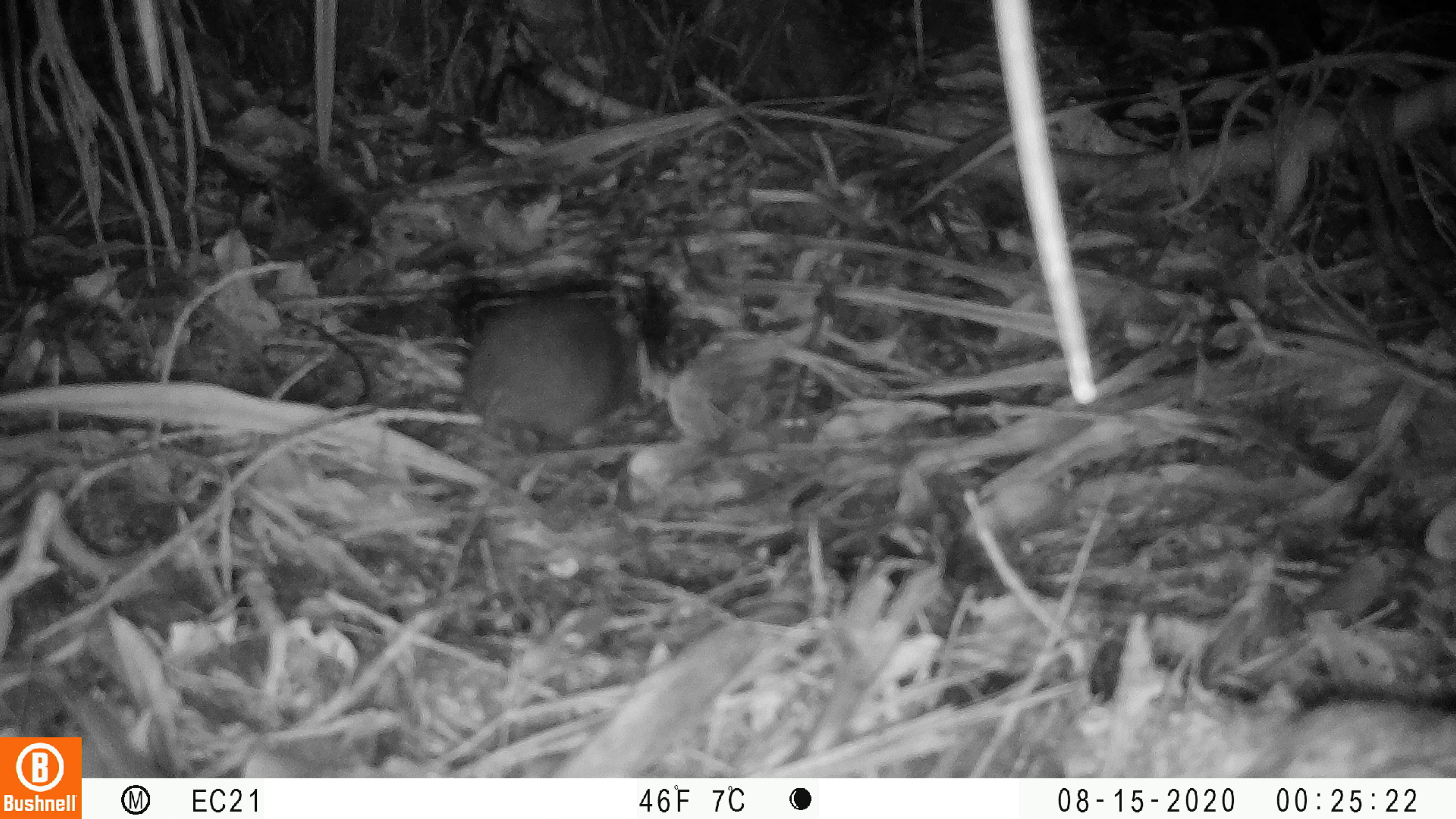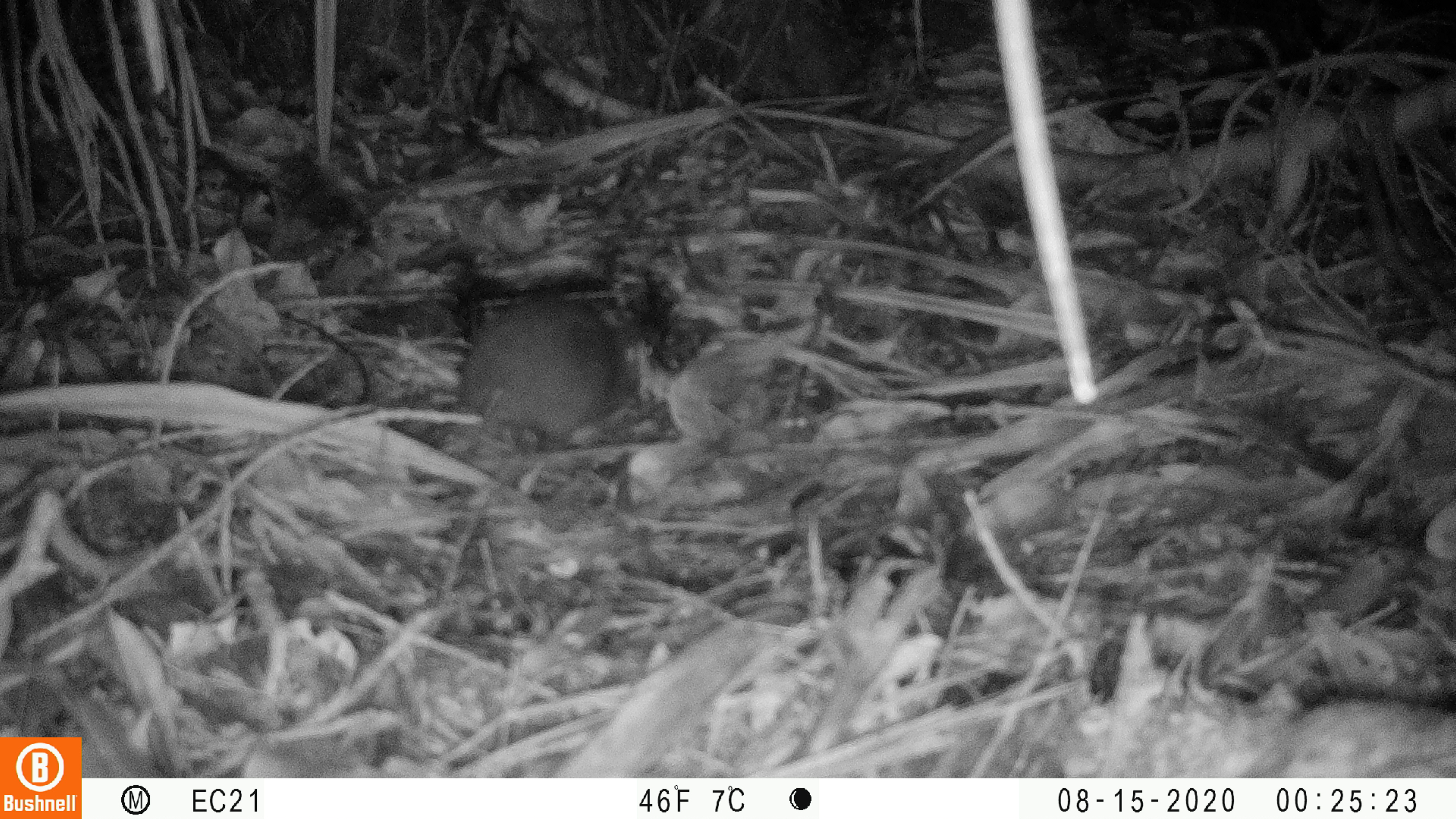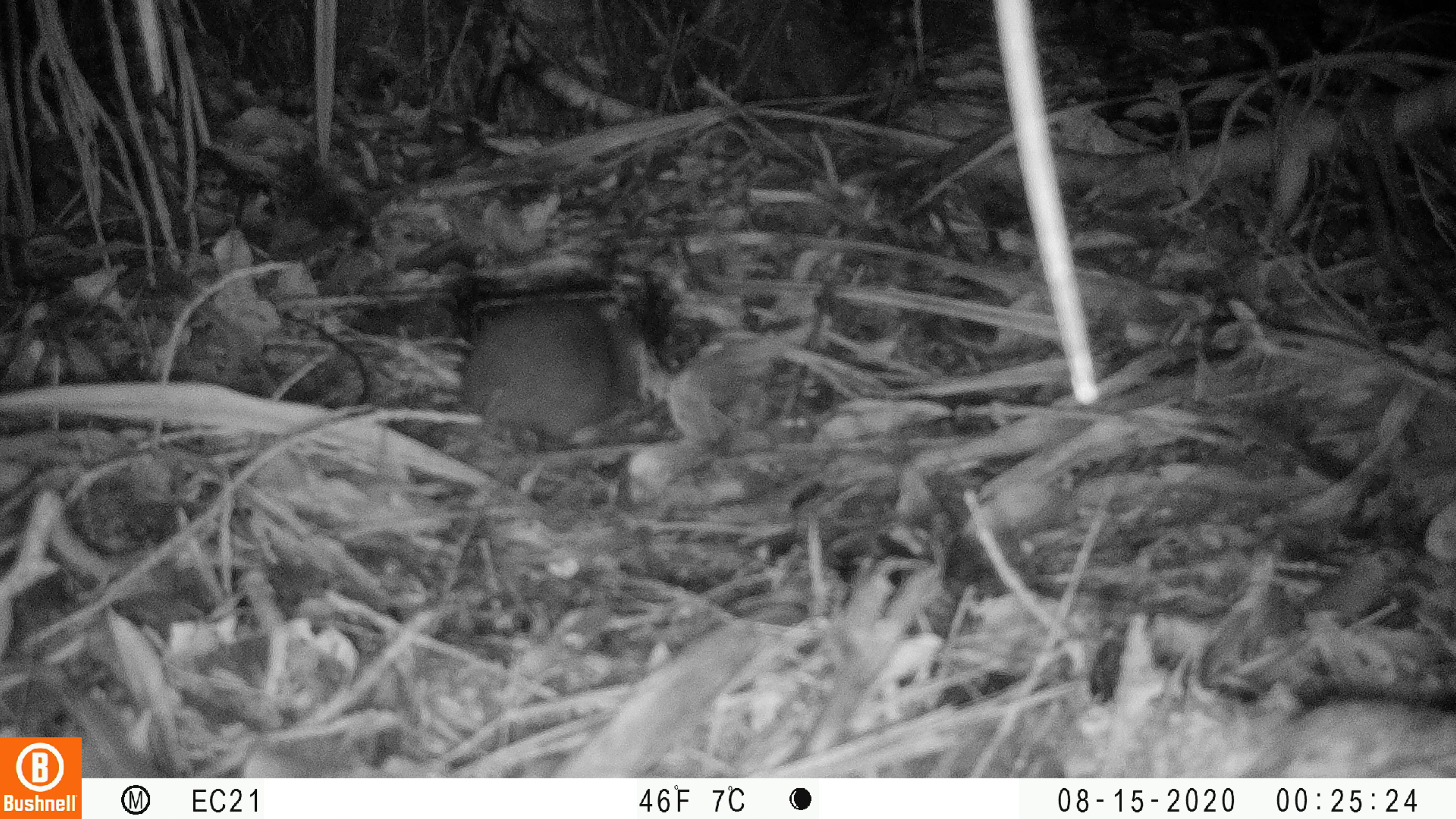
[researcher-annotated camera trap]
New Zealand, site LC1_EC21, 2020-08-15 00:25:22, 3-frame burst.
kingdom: Animalia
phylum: Chordata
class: Mammalia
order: Rodentia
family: Muridae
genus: Rattus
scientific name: Rattus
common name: rat